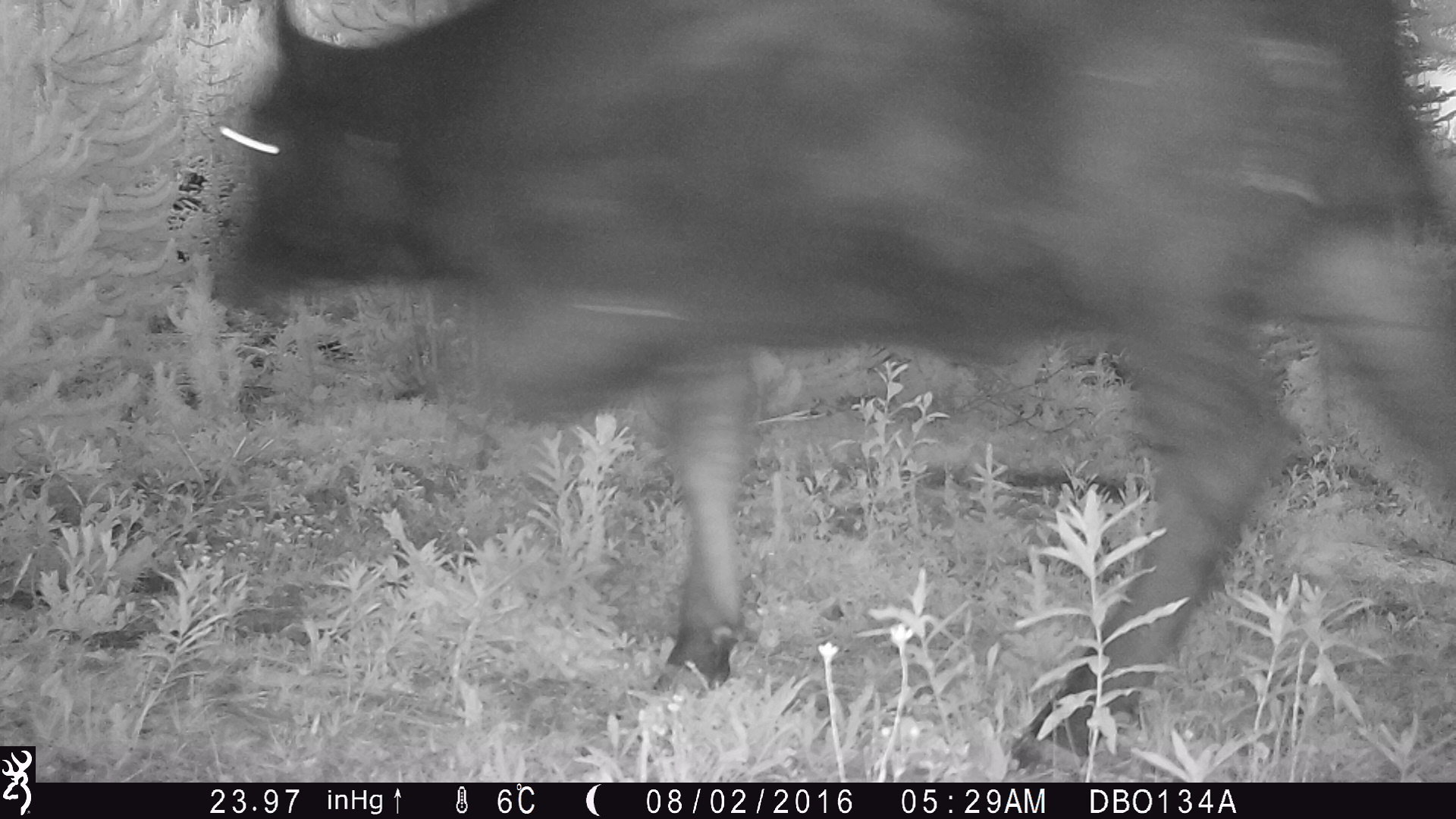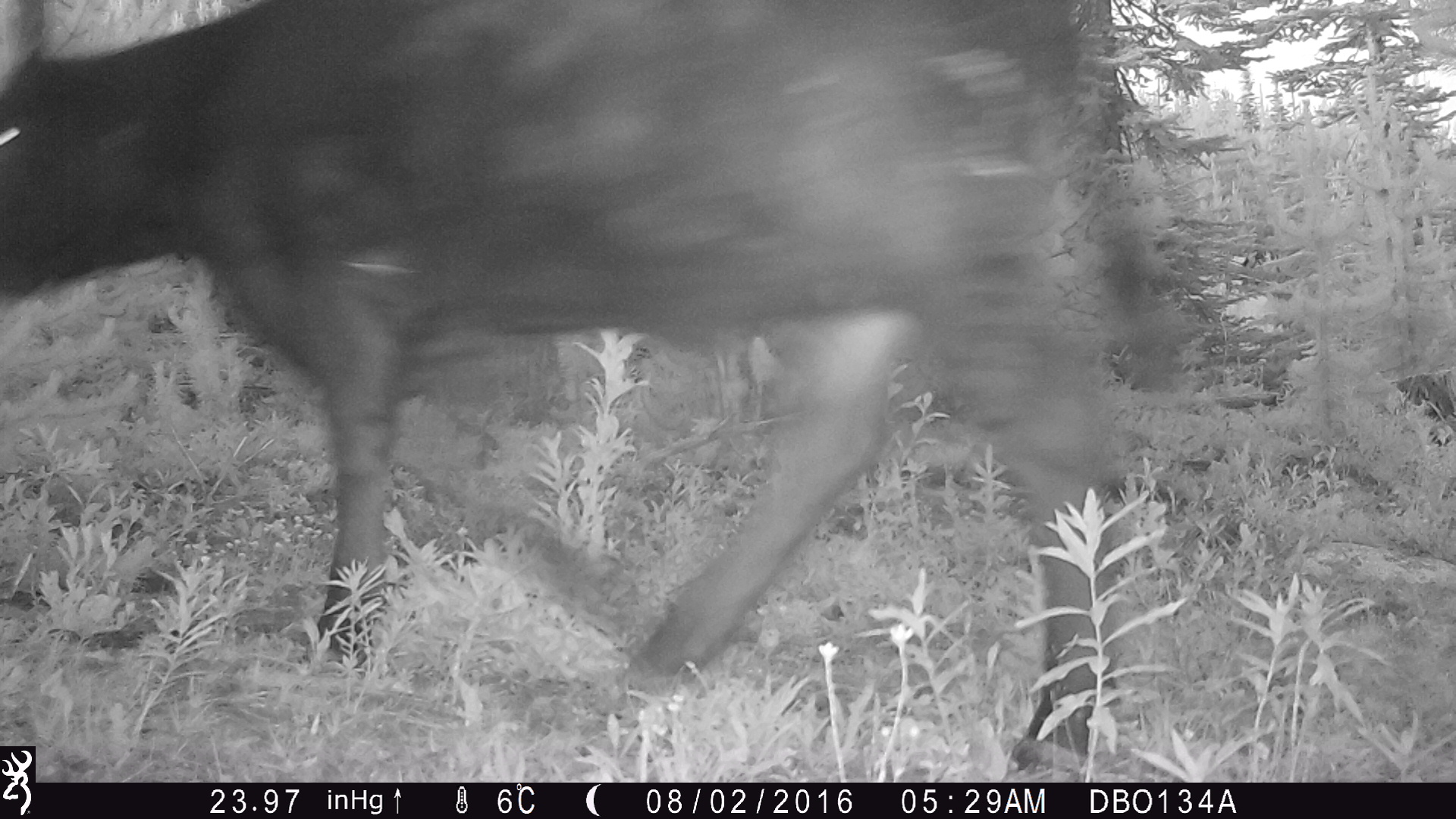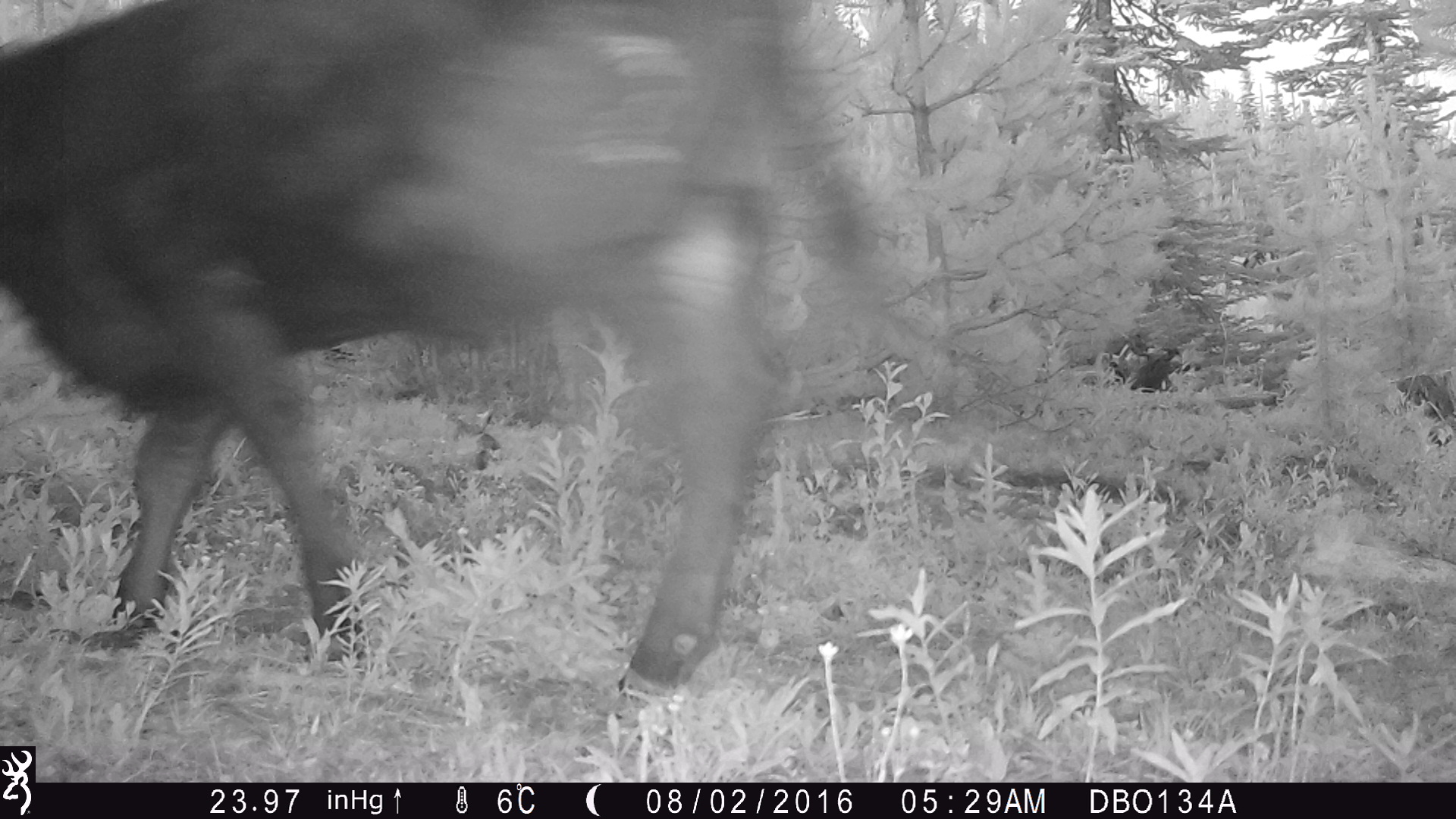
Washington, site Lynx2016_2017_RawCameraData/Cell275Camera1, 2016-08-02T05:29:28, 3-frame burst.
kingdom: Animalia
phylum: Chordata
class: Mammalia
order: Artiodactyla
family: Bovidae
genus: Bos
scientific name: Bos taurus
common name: domestic cattle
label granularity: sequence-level